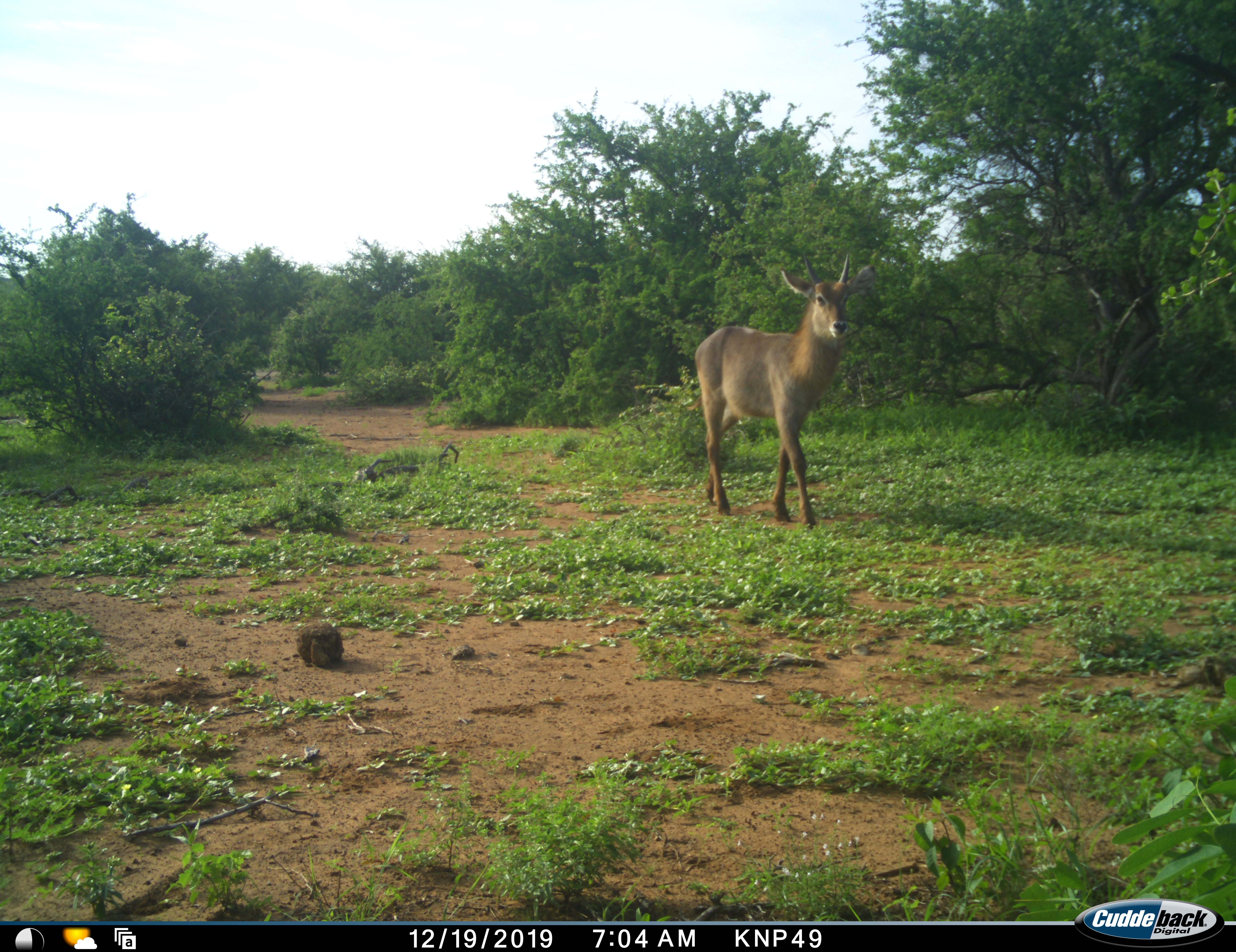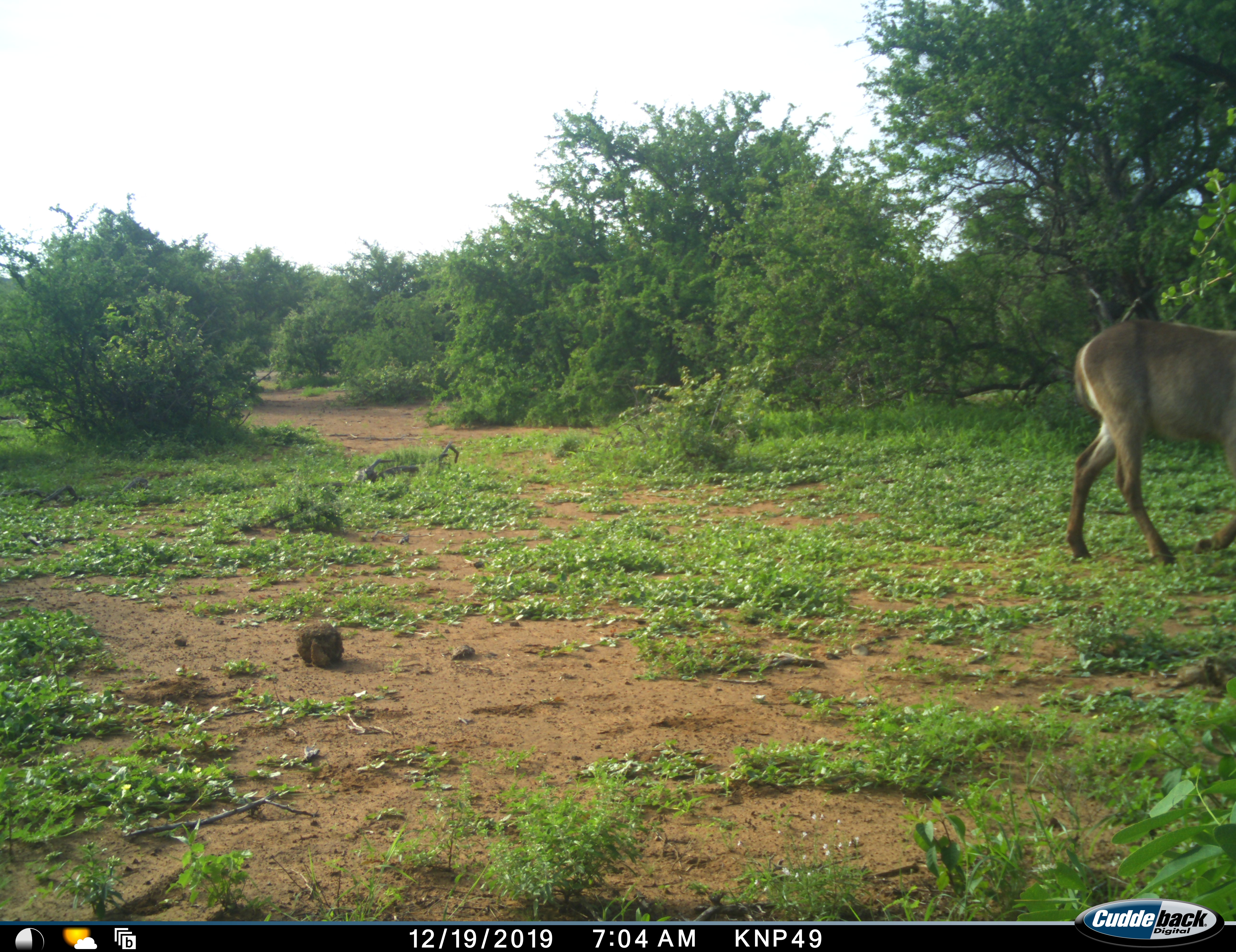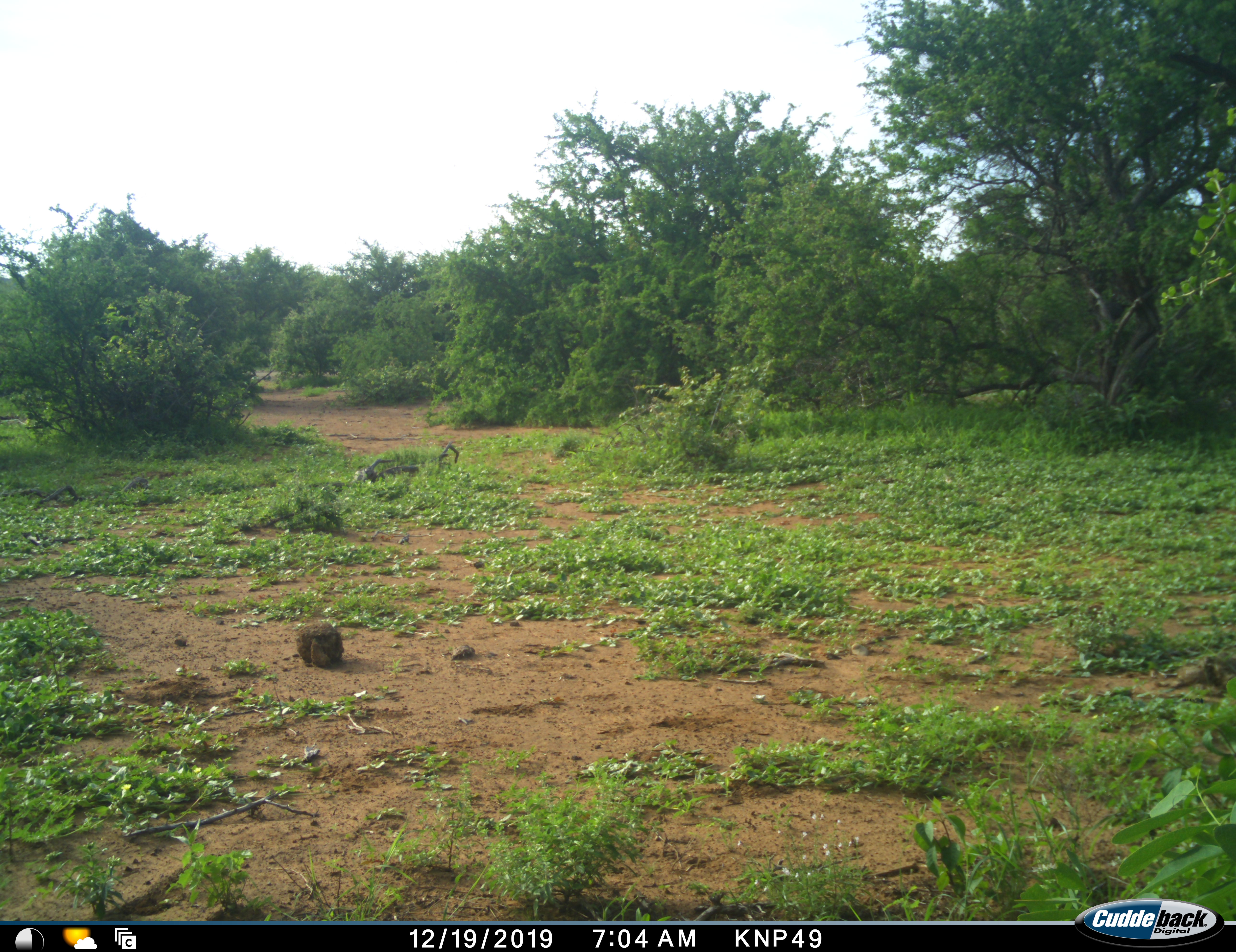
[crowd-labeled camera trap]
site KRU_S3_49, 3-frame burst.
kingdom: Animalia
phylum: Chordata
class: Mammalia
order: Artiodactyla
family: Bovidae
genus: Kobus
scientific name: Kobus ellipsiprymnus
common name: waterbuck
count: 1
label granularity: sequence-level